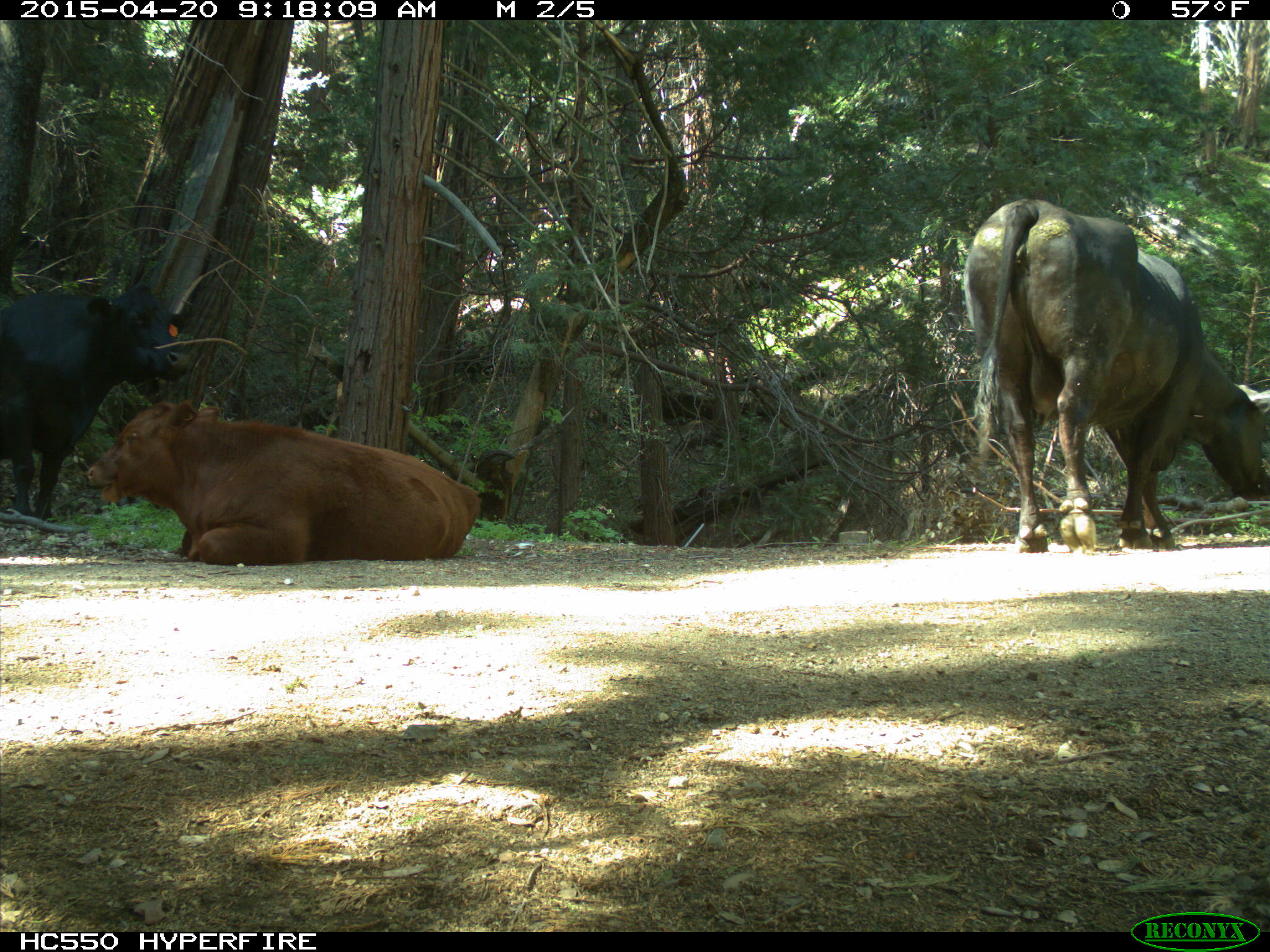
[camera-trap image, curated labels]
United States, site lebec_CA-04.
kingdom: Animalia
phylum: Chordata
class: Mammalia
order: Artiodactyla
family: Bovidae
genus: Bos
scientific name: Bos taurus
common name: domestic cow